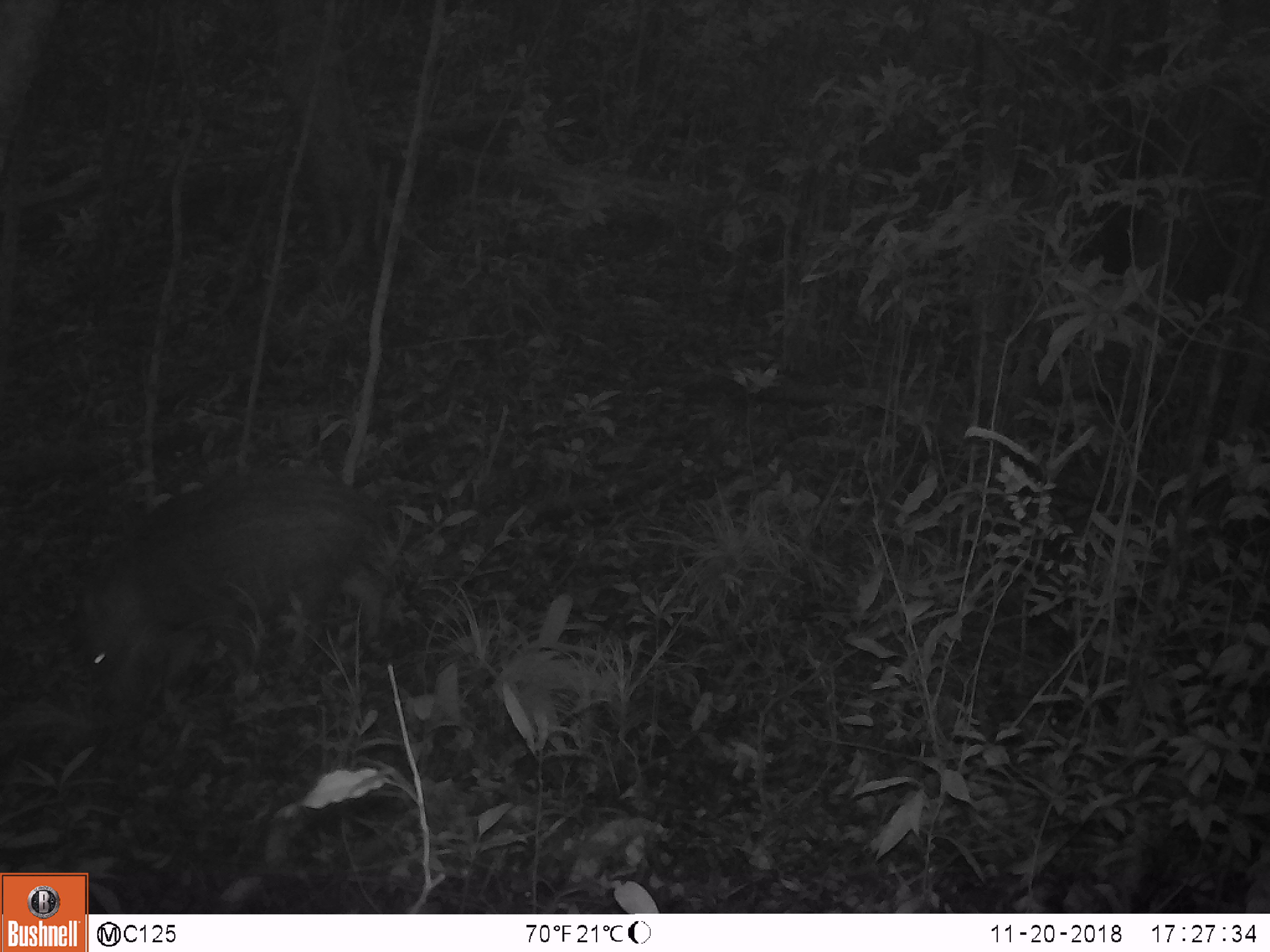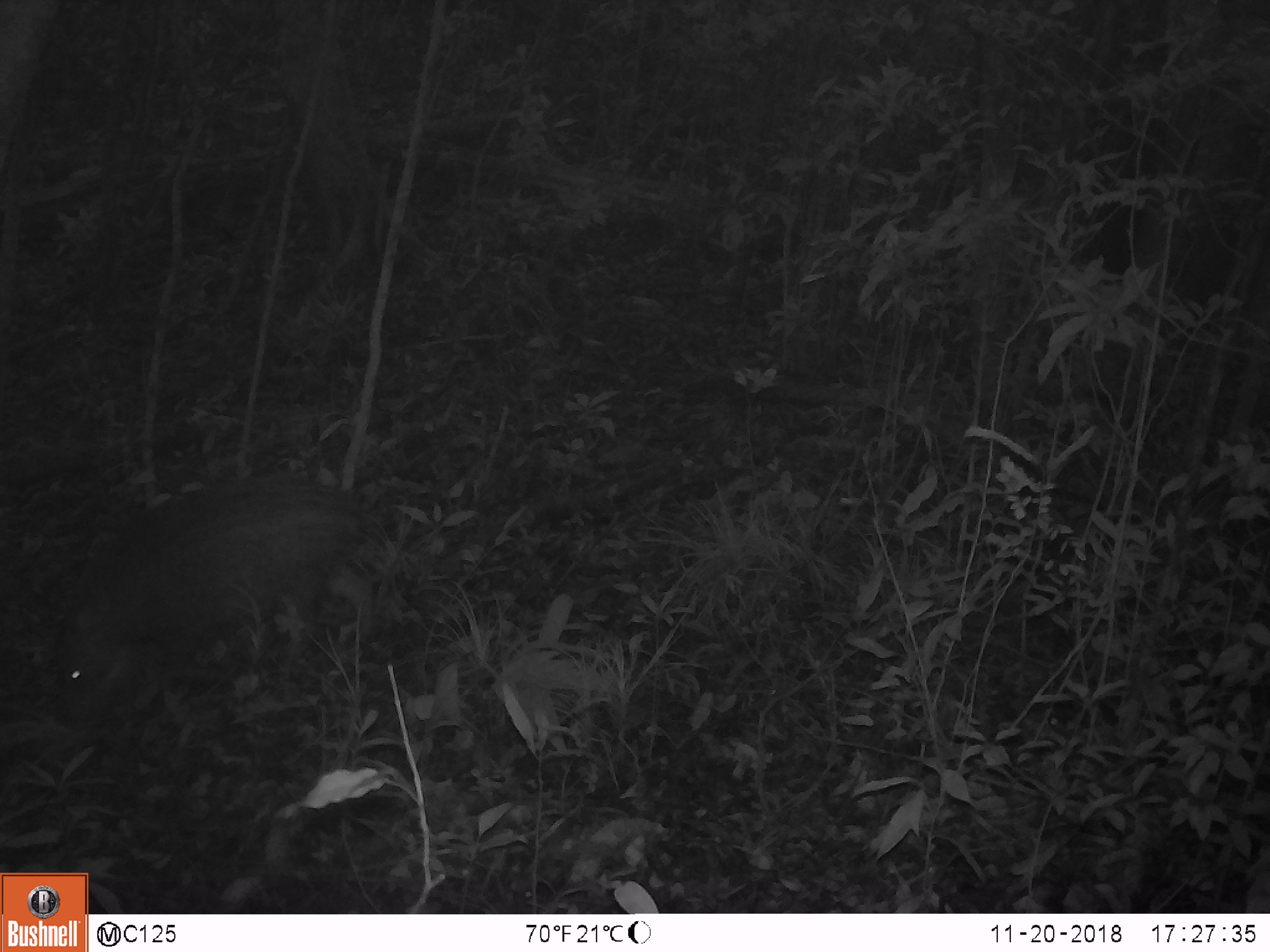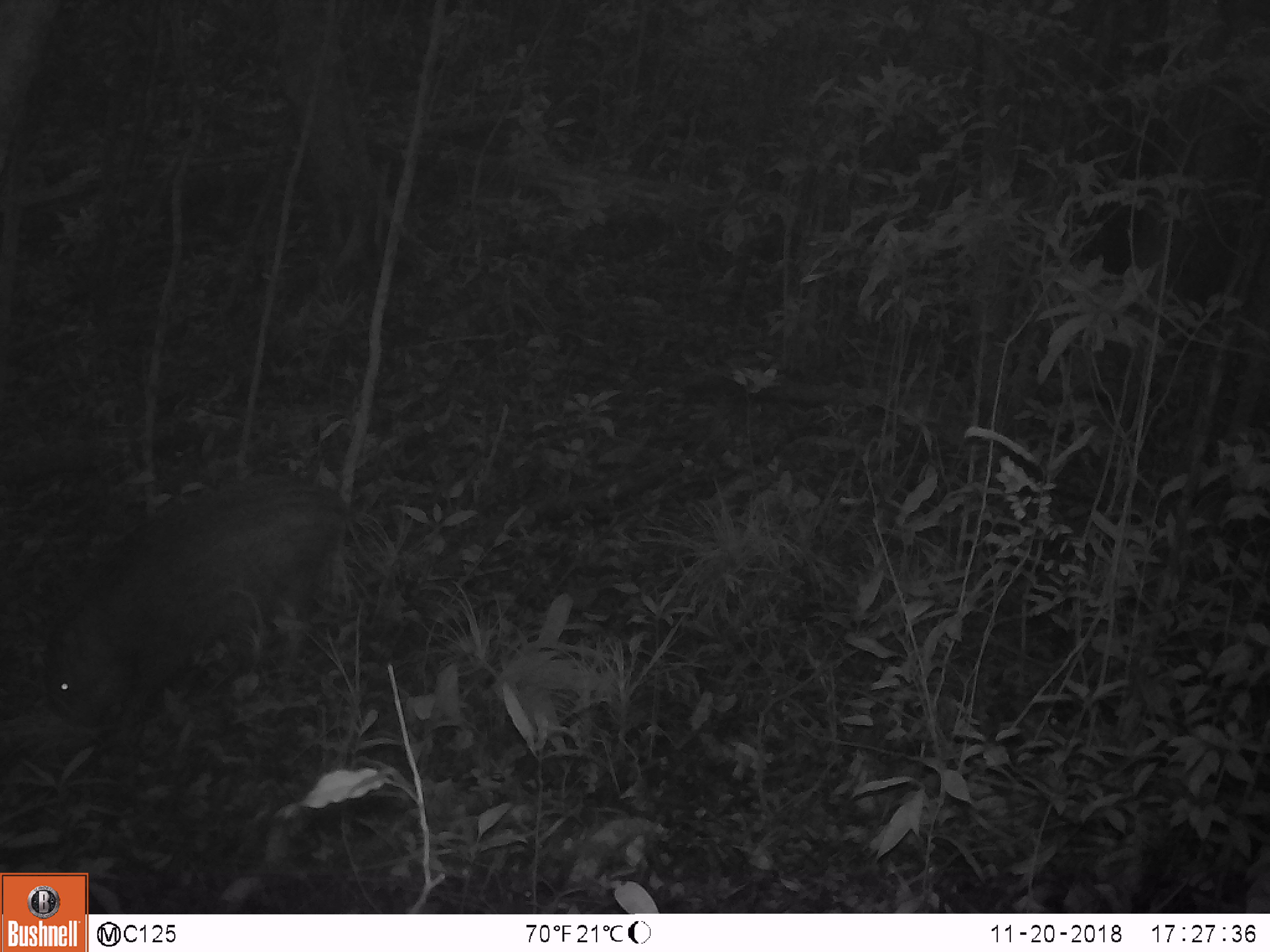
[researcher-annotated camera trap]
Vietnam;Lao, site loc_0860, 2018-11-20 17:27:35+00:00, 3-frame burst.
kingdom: Animalia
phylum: Chordata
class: Mammalia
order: Artiodactyla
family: Suidae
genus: Sus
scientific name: Sus scrofa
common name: eurasian wild pig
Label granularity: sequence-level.